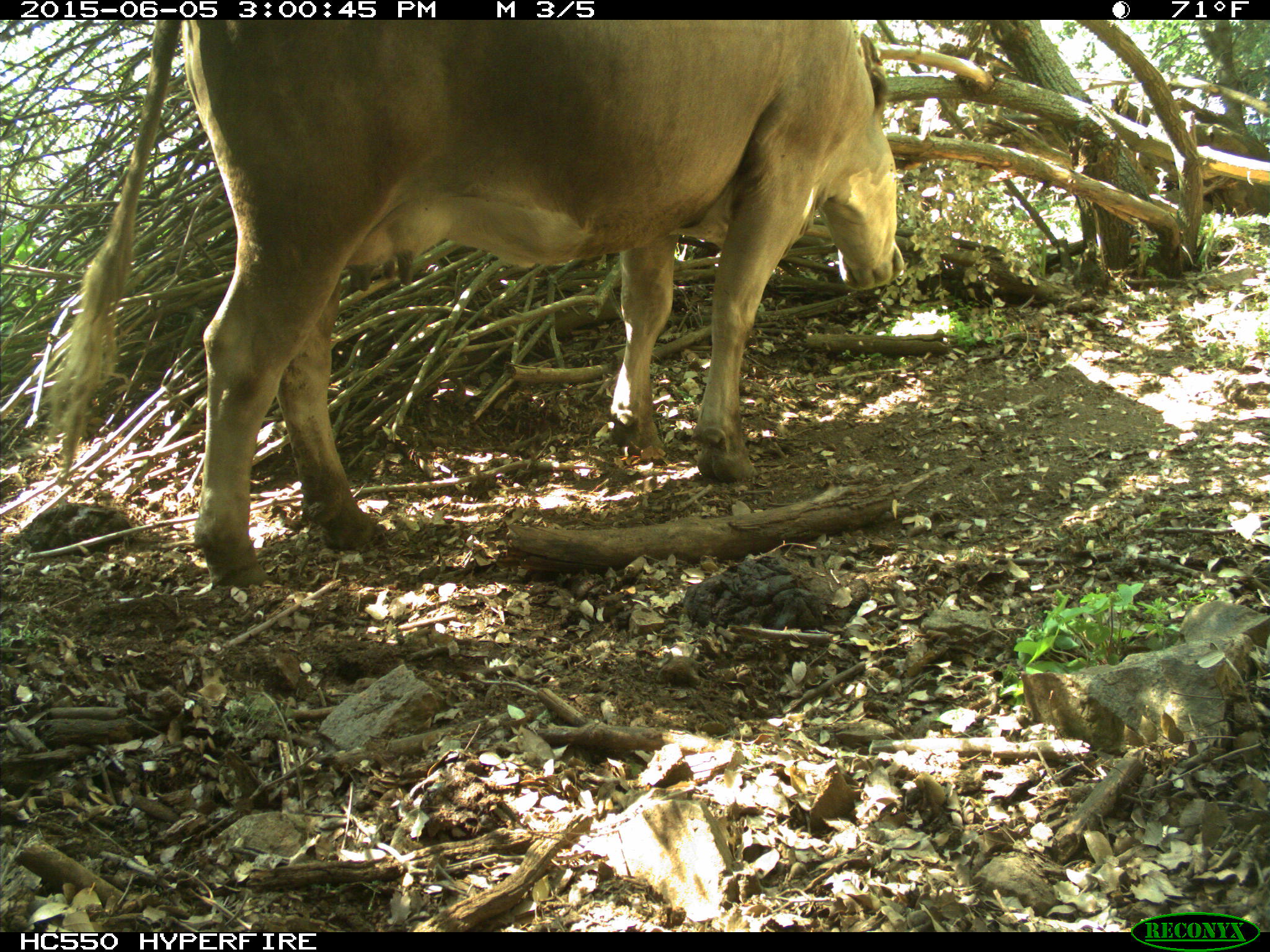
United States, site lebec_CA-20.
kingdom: Animalia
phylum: Chordata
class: Mammalia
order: Artiodactyla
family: Bovidae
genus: Bos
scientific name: Bos taurus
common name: domestic cow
Bos taurus (domestic cow).